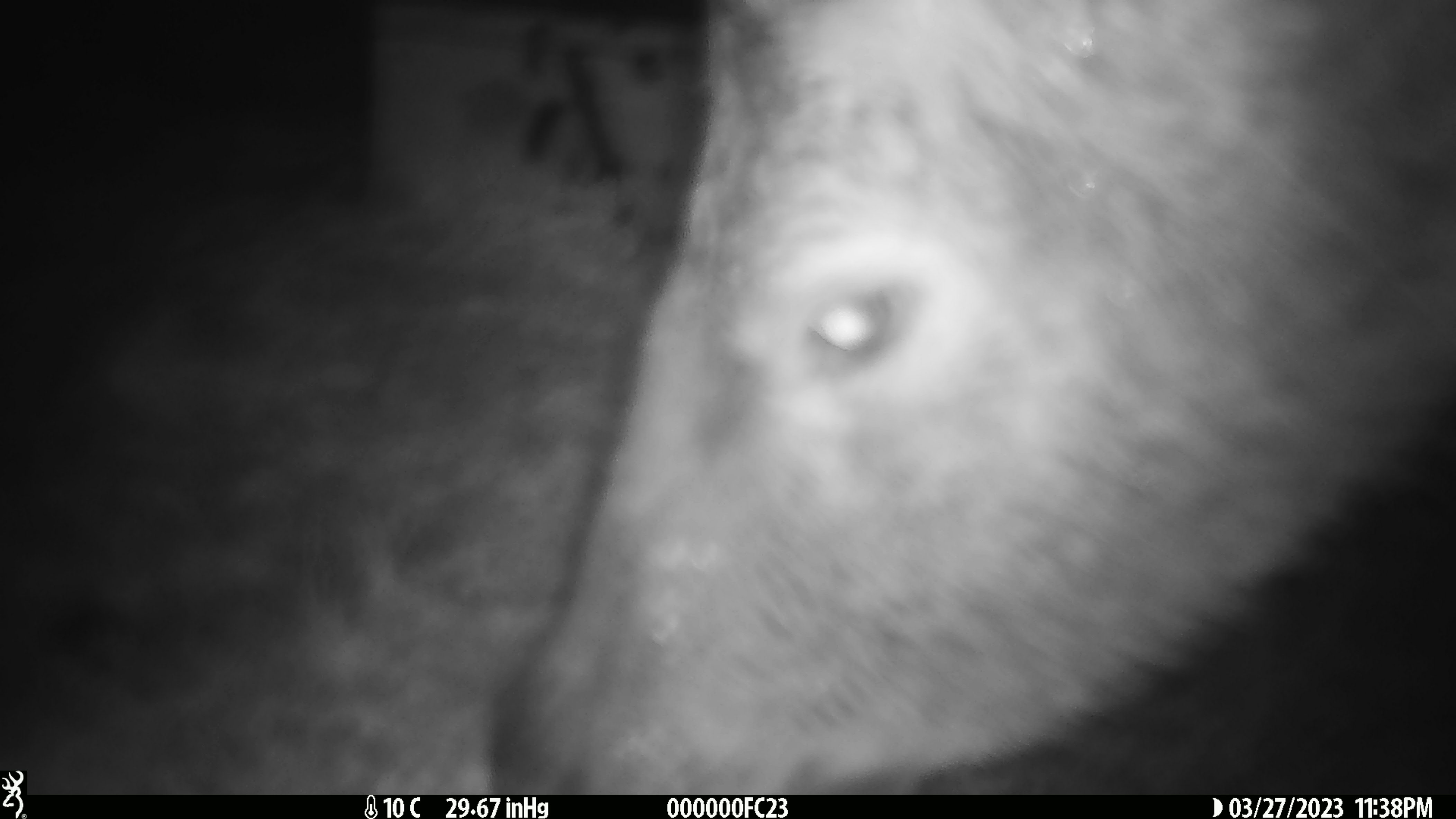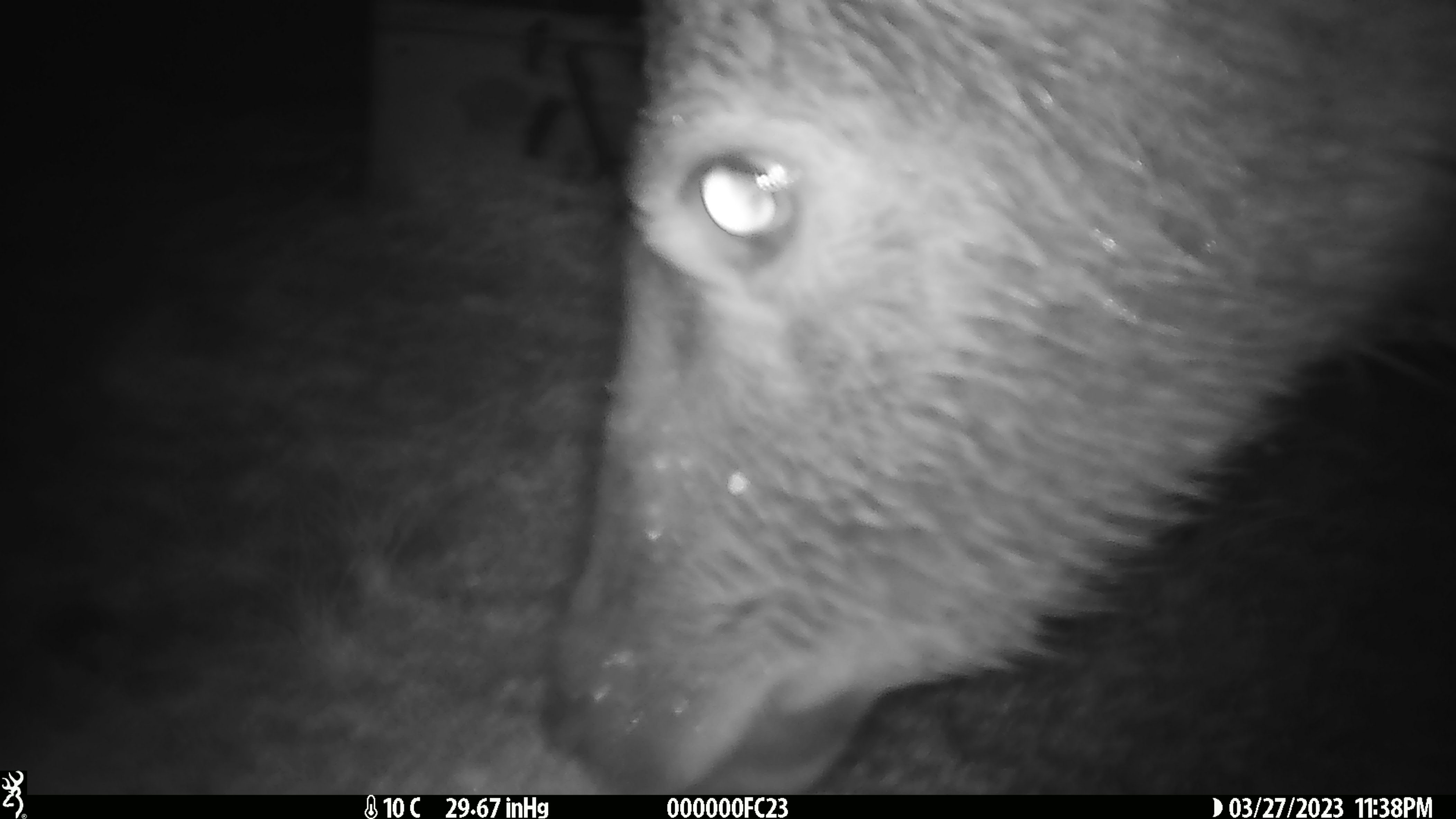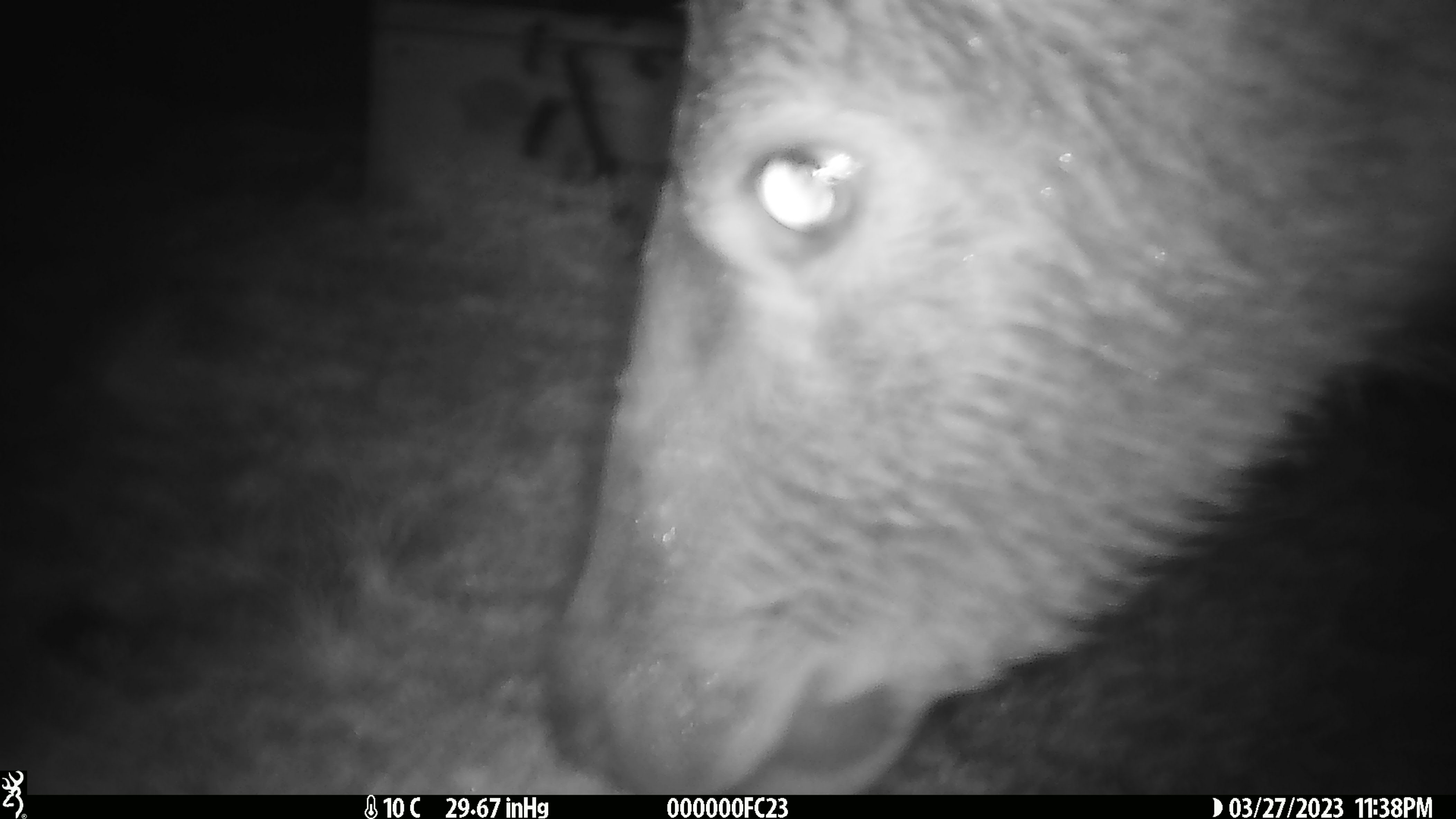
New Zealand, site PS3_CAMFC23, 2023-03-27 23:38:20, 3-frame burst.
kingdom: Animalia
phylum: Chordata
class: Mammalia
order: Artiodactyla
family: Cervidae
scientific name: Cervidae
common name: deer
Deer (Cervidae).